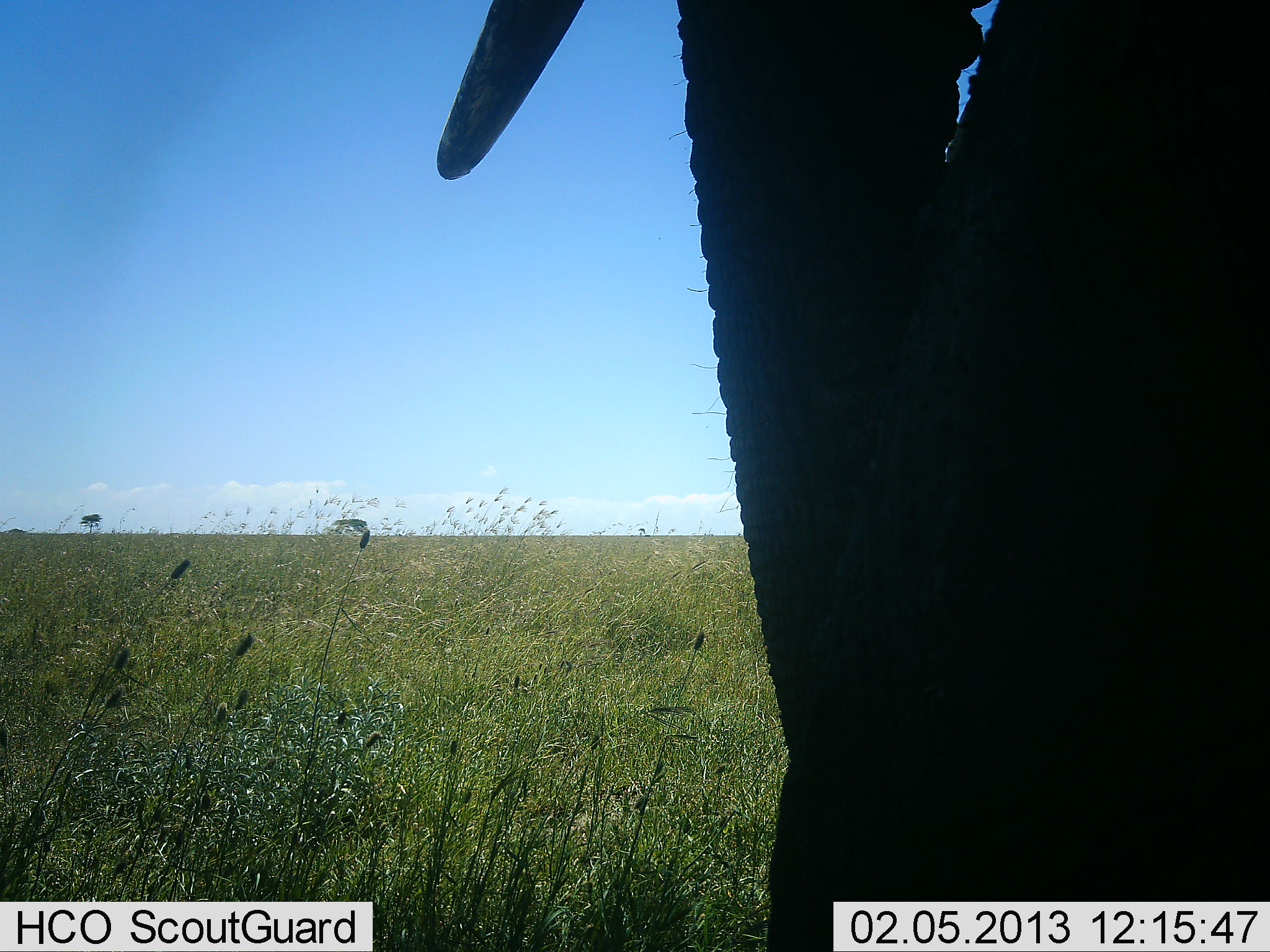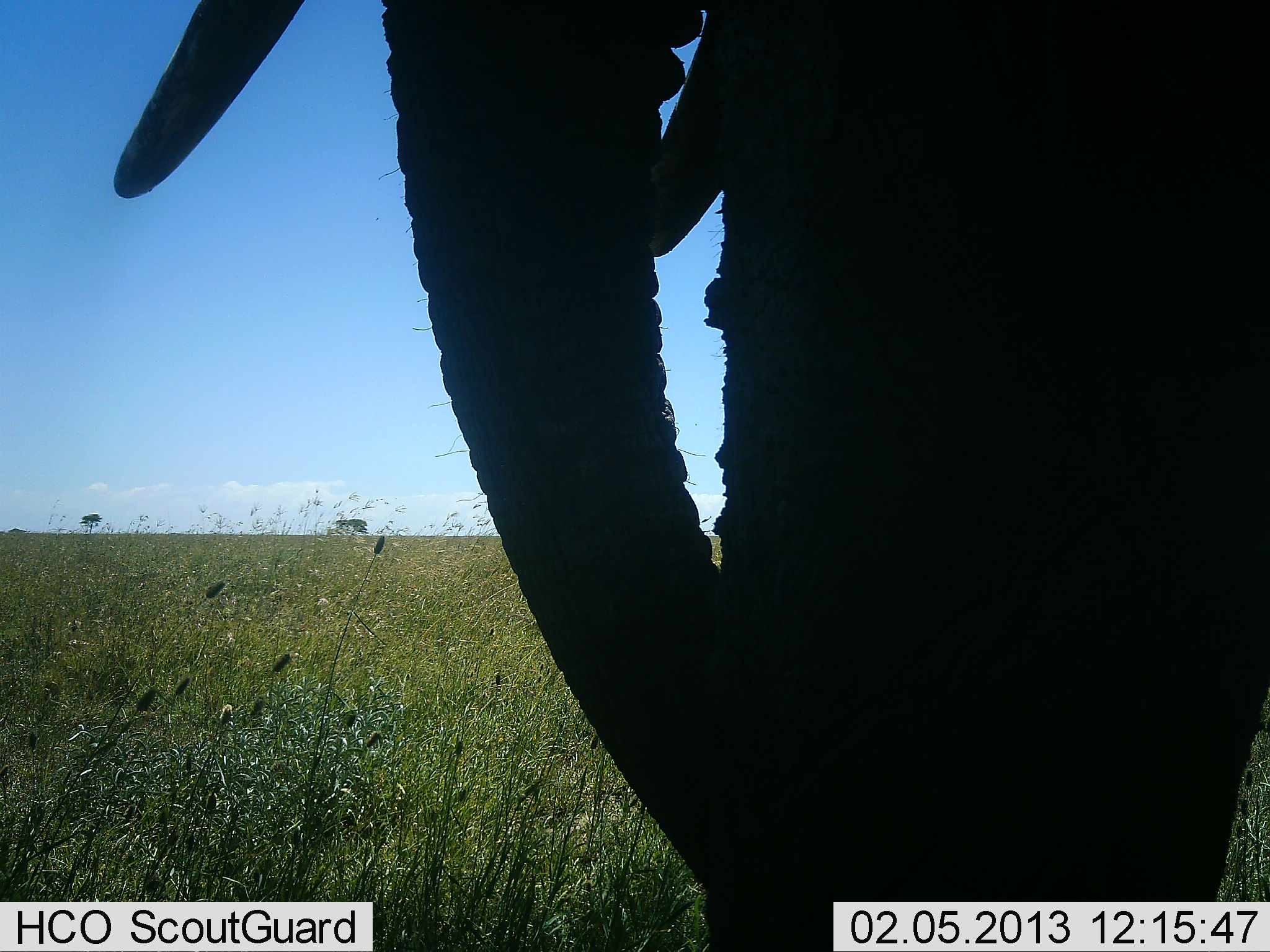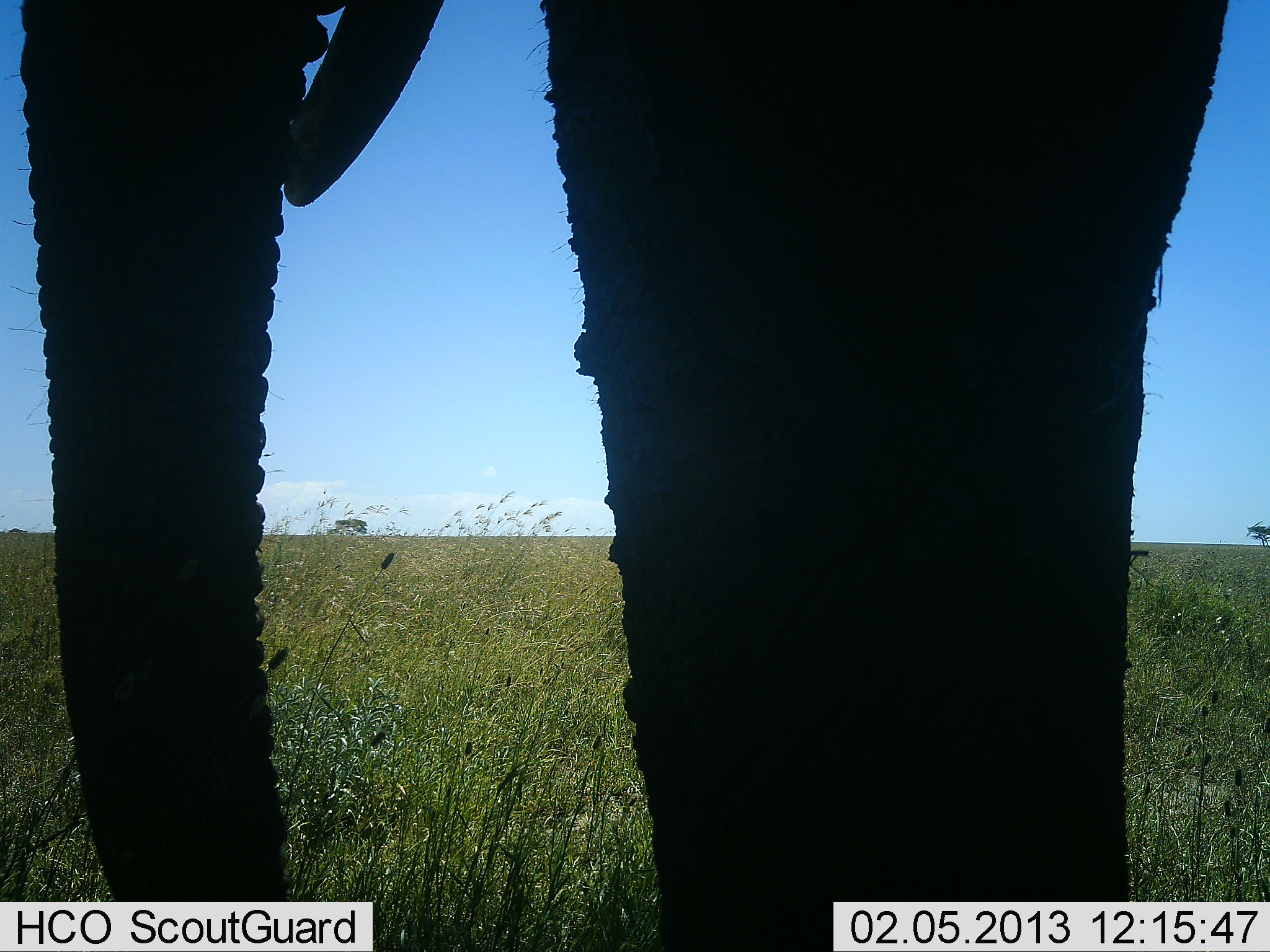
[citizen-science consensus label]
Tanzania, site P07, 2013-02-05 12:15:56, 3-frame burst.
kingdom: Animalia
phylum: Chordata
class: Mammalia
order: Proboscidea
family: Elephantidae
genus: Loxodonta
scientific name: Loxodonta africana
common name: african bush elephant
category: elephant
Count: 1.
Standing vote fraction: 39%.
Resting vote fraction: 0%.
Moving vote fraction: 61%.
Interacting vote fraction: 0%.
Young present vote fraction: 0%.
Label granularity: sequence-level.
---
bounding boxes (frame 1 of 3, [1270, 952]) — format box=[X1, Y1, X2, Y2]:
animal: box=[437, 1, 1270, 952]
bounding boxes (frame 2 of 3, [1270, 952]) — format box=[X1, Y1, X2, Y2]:
animal: box=[115, 0, 1270, 952]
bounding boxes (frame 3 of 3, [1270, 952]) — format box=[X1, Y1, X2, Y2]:
animal: box=[20, 1, 1227, 952]